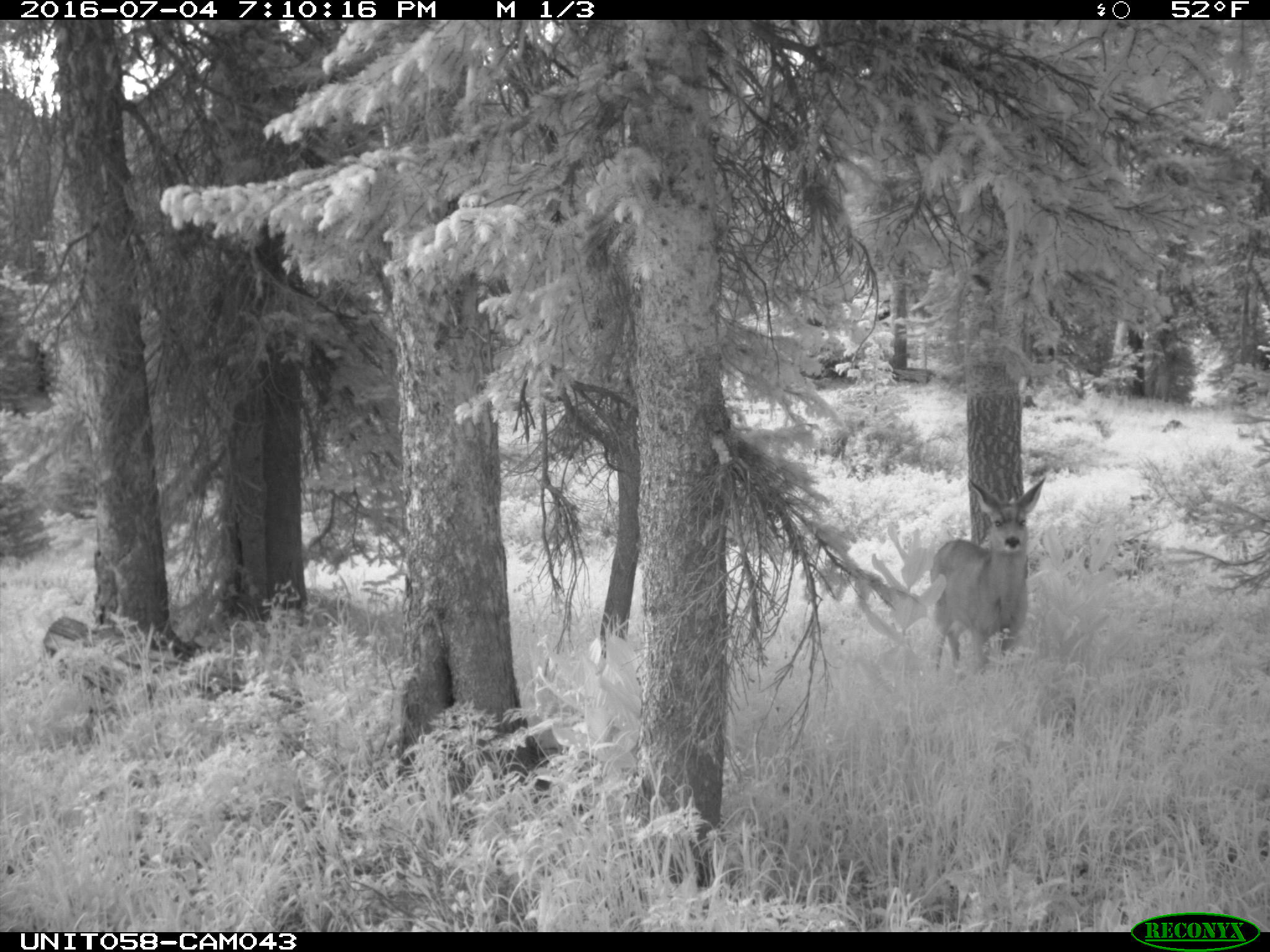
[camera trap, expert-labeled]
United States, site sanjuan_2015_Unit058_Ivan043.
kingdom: Animalia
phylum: Chordata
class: Mammalia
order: Artiodactyla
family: Cervidae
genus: Odocoileus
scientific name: Odocoileus hemionus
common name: mule deer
Odocoileus hemionus (mule deer).